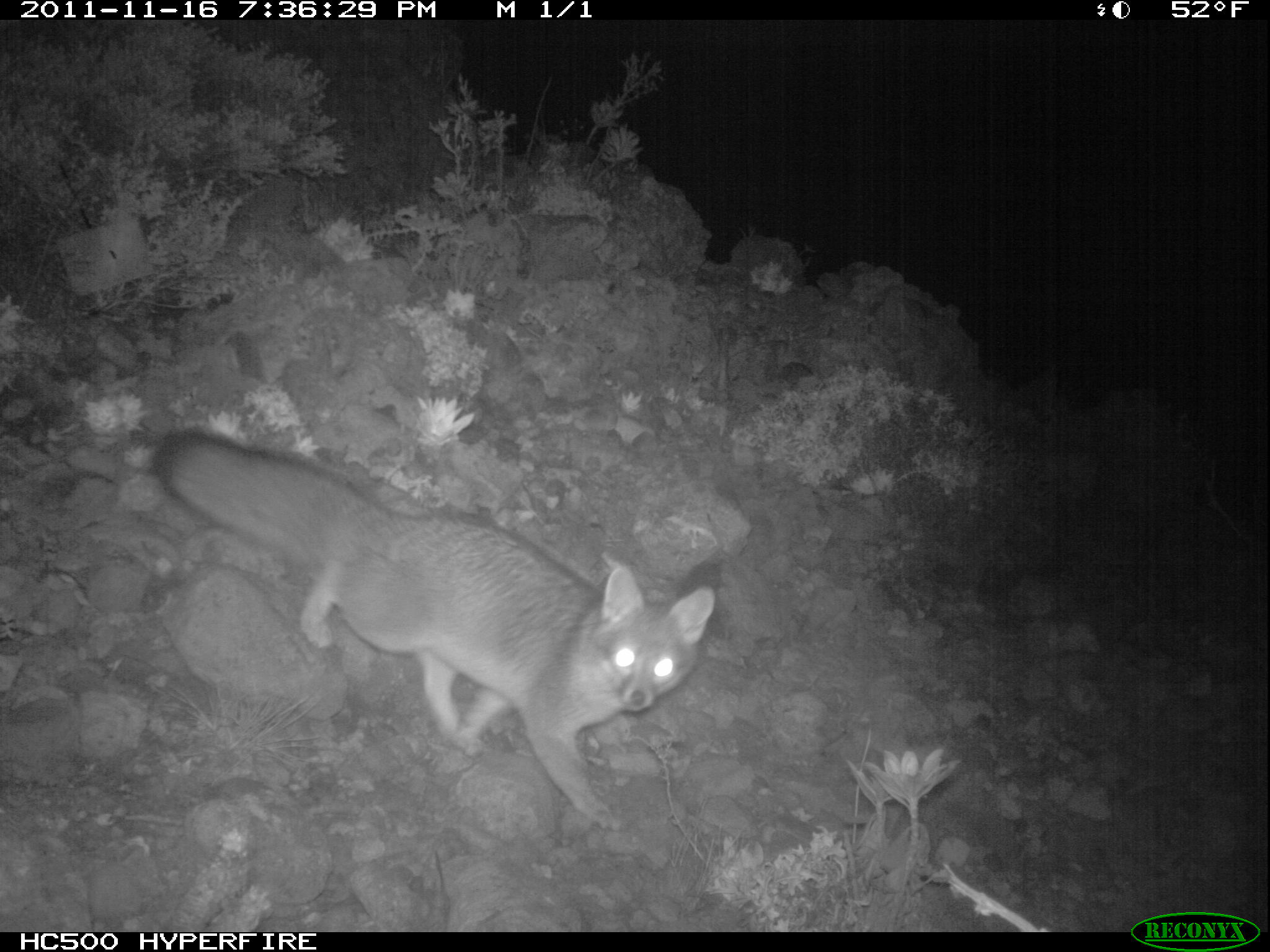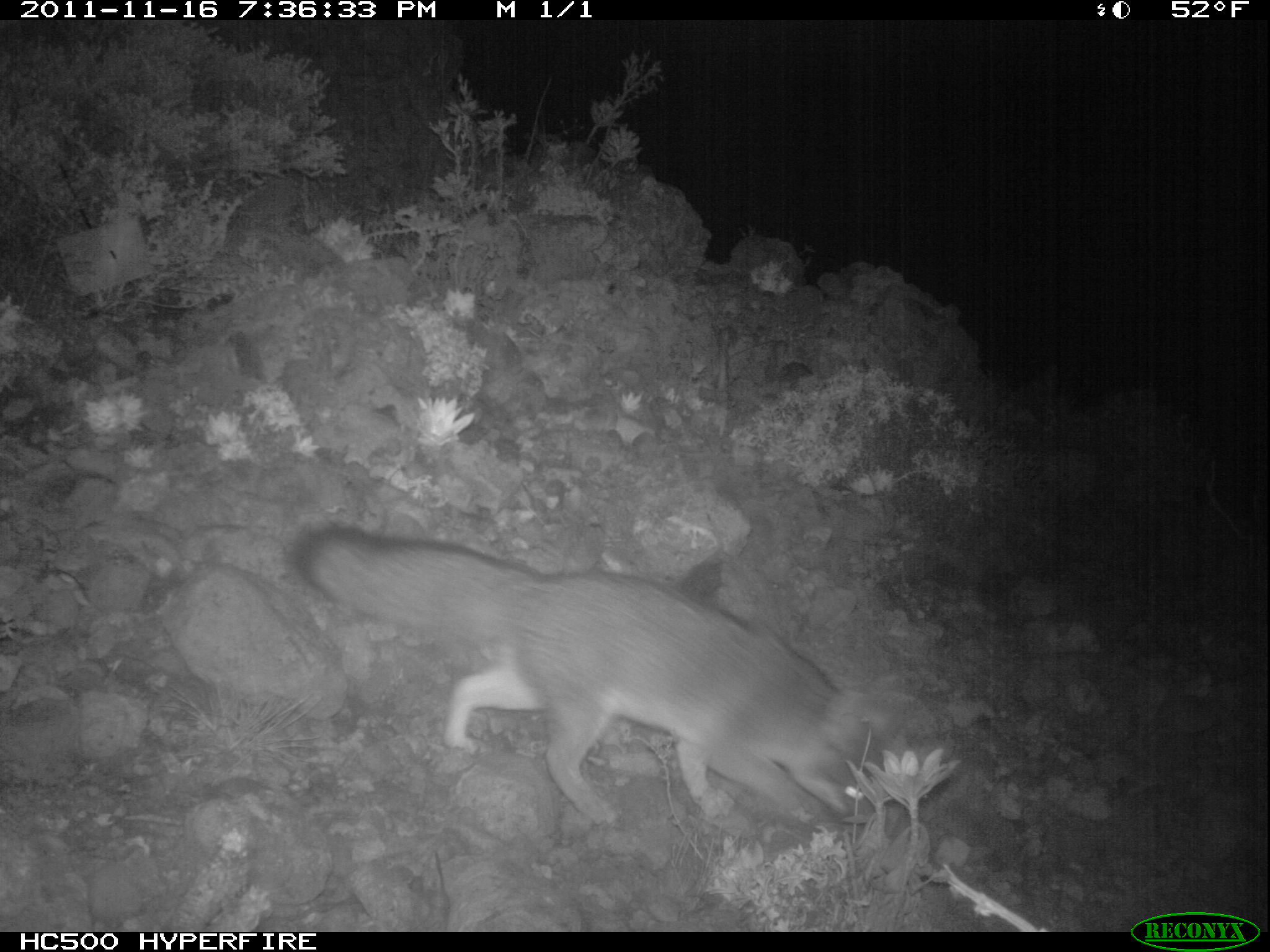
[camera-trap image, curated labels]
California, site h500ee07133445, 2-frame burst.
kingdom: Animalia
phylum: Chordata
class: Mammalia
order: Carnivora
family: Canidae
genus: Urocyon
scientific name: Urocyon littoralis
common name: island fox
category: fox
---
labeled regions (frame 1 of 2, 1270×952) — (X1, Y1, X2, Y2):
fox: (154, 430, 714, 830)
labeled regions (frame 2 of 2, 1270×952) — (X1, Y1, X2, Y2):
fox: (296, 521, 890, 824)